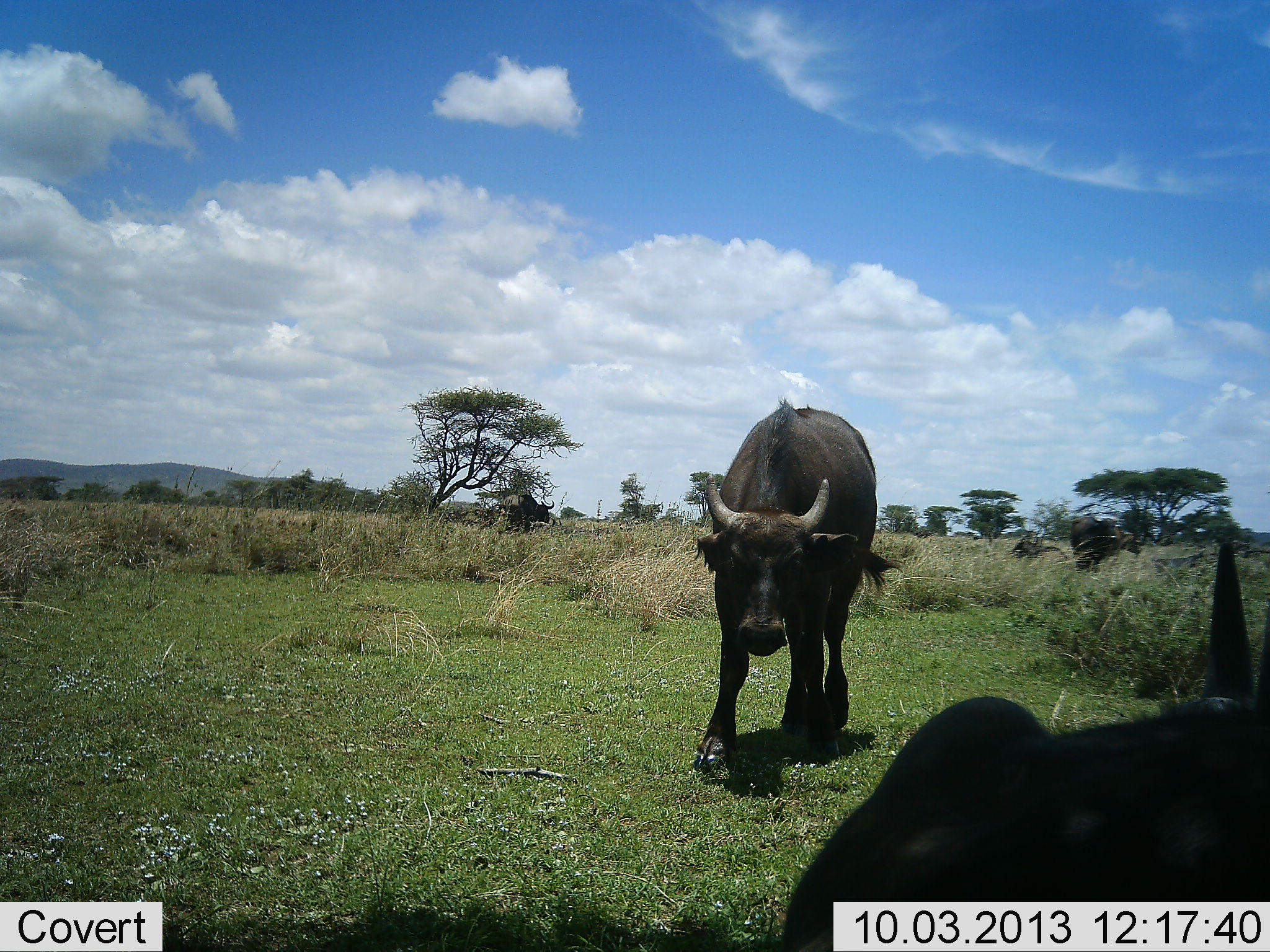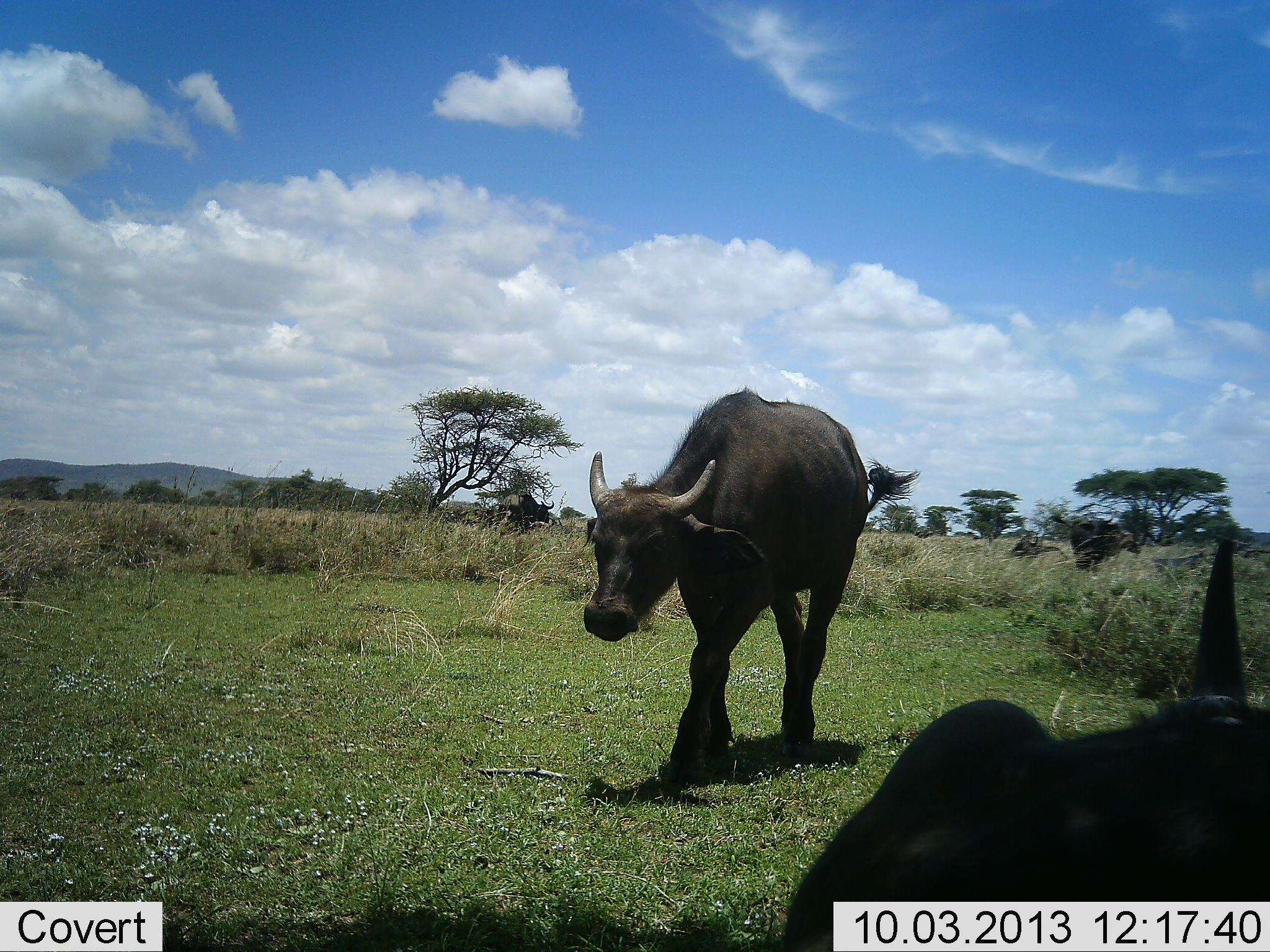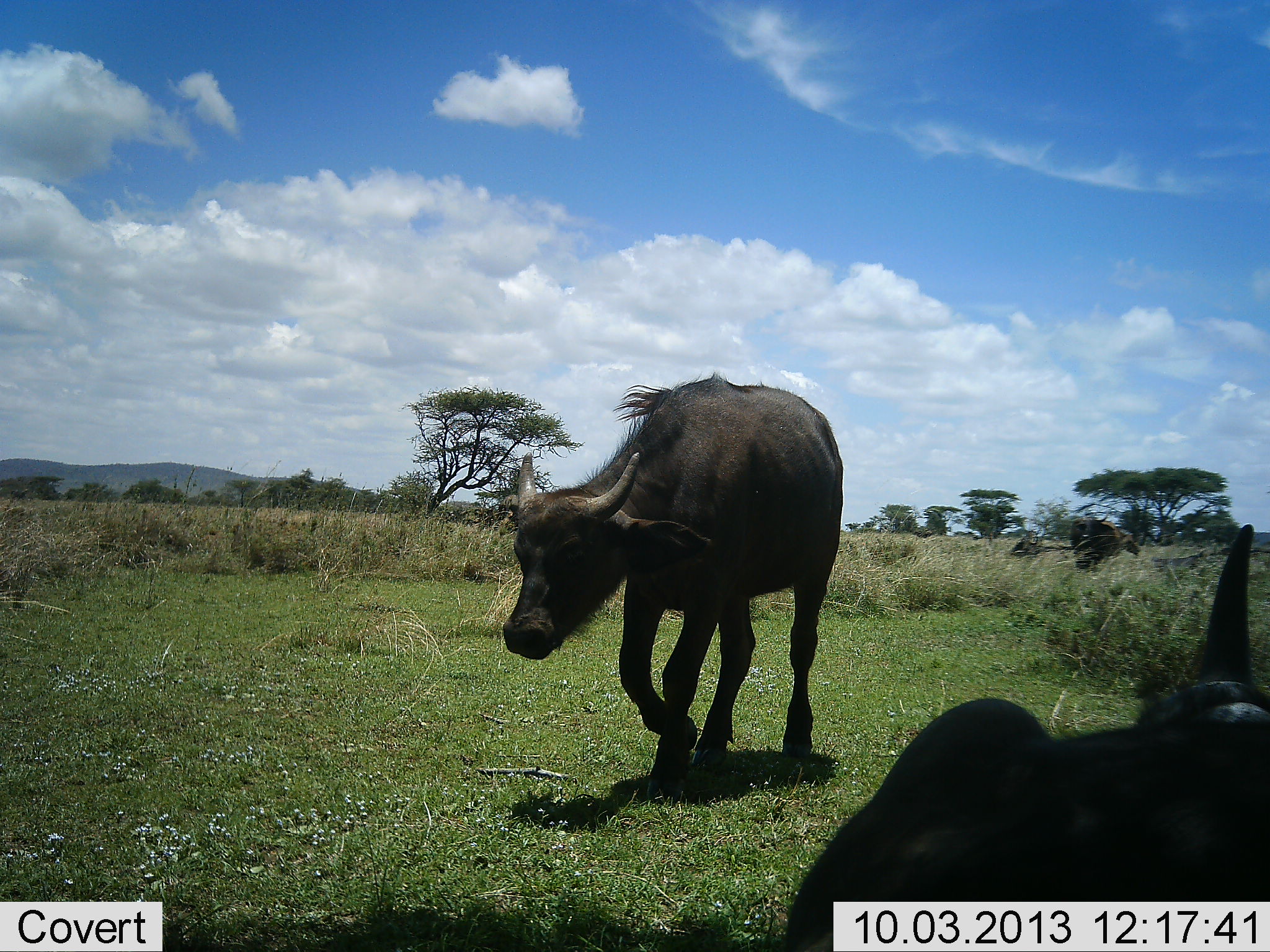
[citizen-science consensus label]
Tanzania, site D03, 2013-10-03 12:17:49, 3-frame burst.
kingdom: Animalia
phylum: Chordata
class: Mammalia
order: Artiodactyla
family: Bovidae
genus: Syncerus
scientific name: Syncerus caffer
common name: cape buffalo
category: buffalo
Buffalo (cape buffalo) (Syncerus caffer), count 3. Behavior (volunteer vote fractions): standing 50%, resting 73%, moving 73%, interacting 0%. Young present (vote fraction): 5%. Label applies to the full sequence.